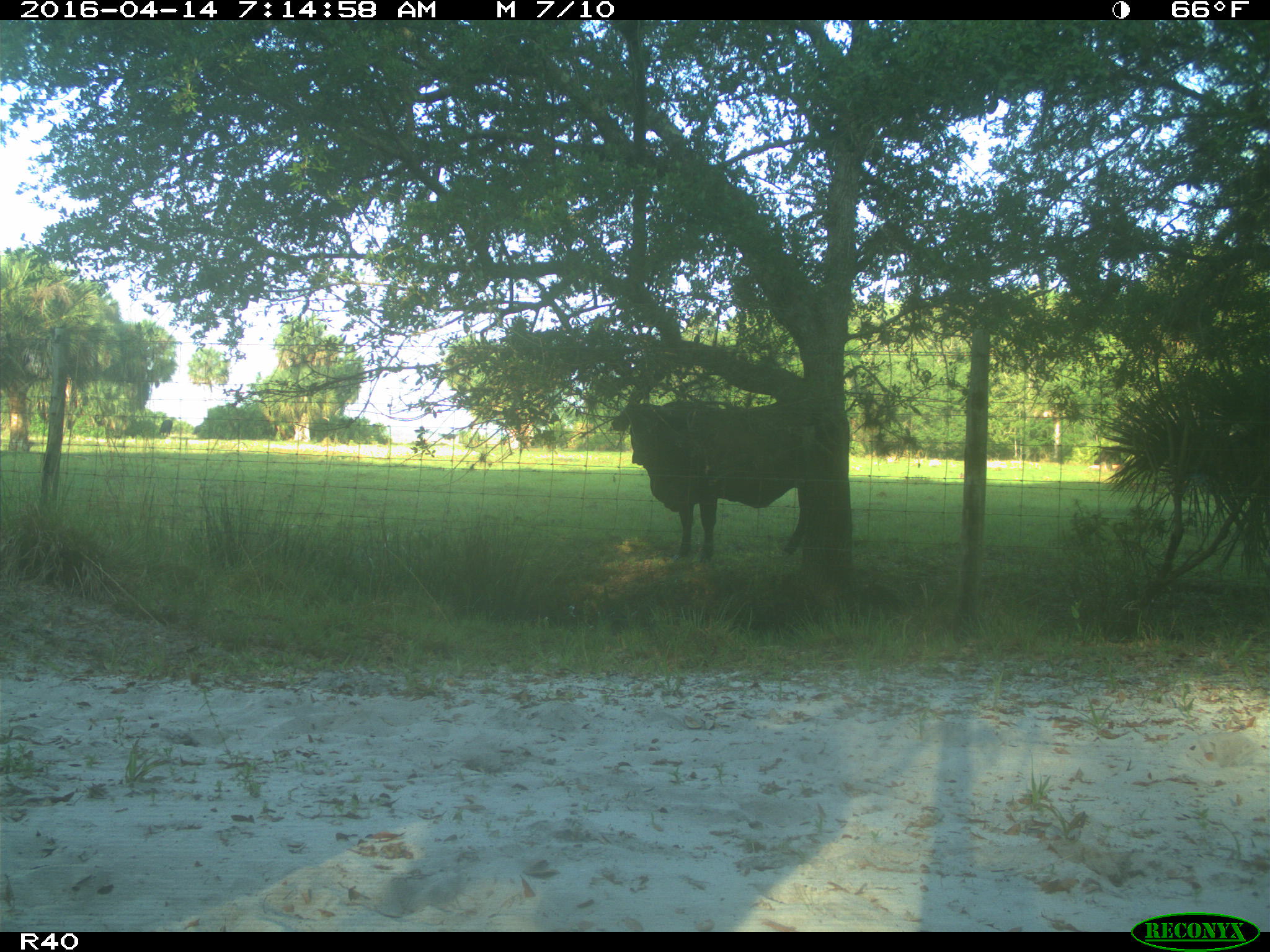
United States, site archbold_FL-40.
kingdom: Animalia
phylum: Chordata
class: Mammalia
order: Artiodactyla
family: Bovidae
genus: Bos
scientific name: Bos taurus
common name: domestic cow